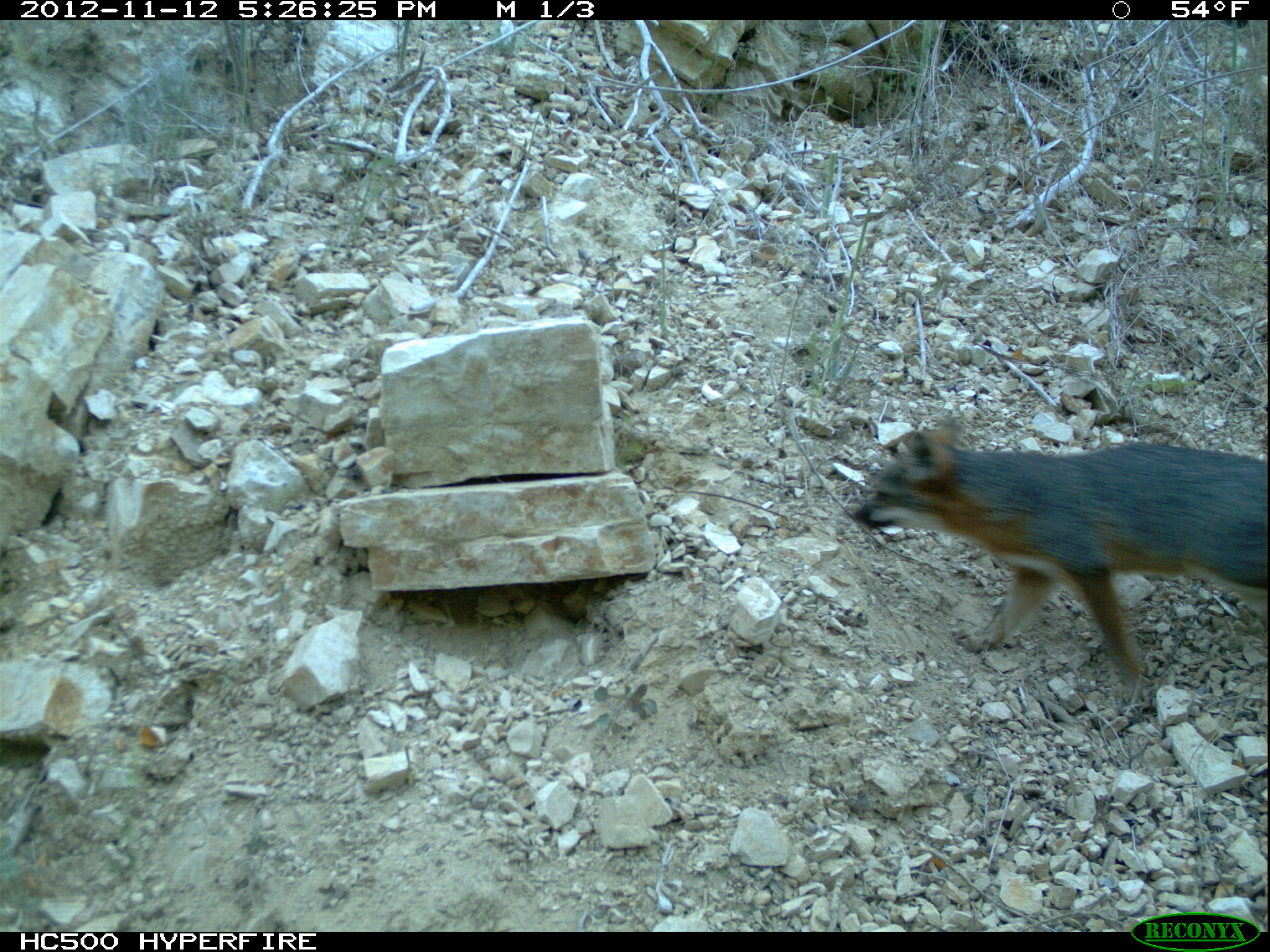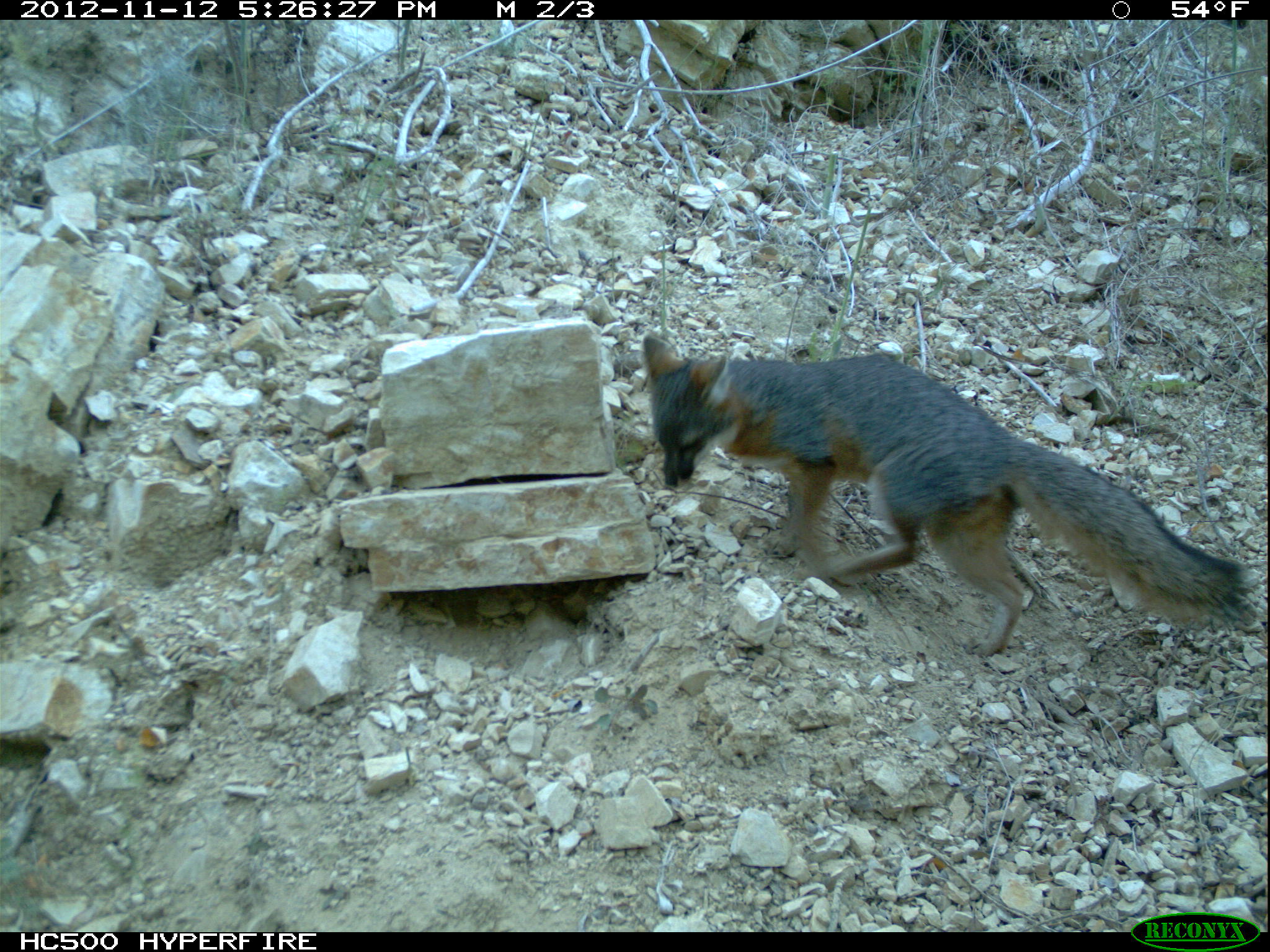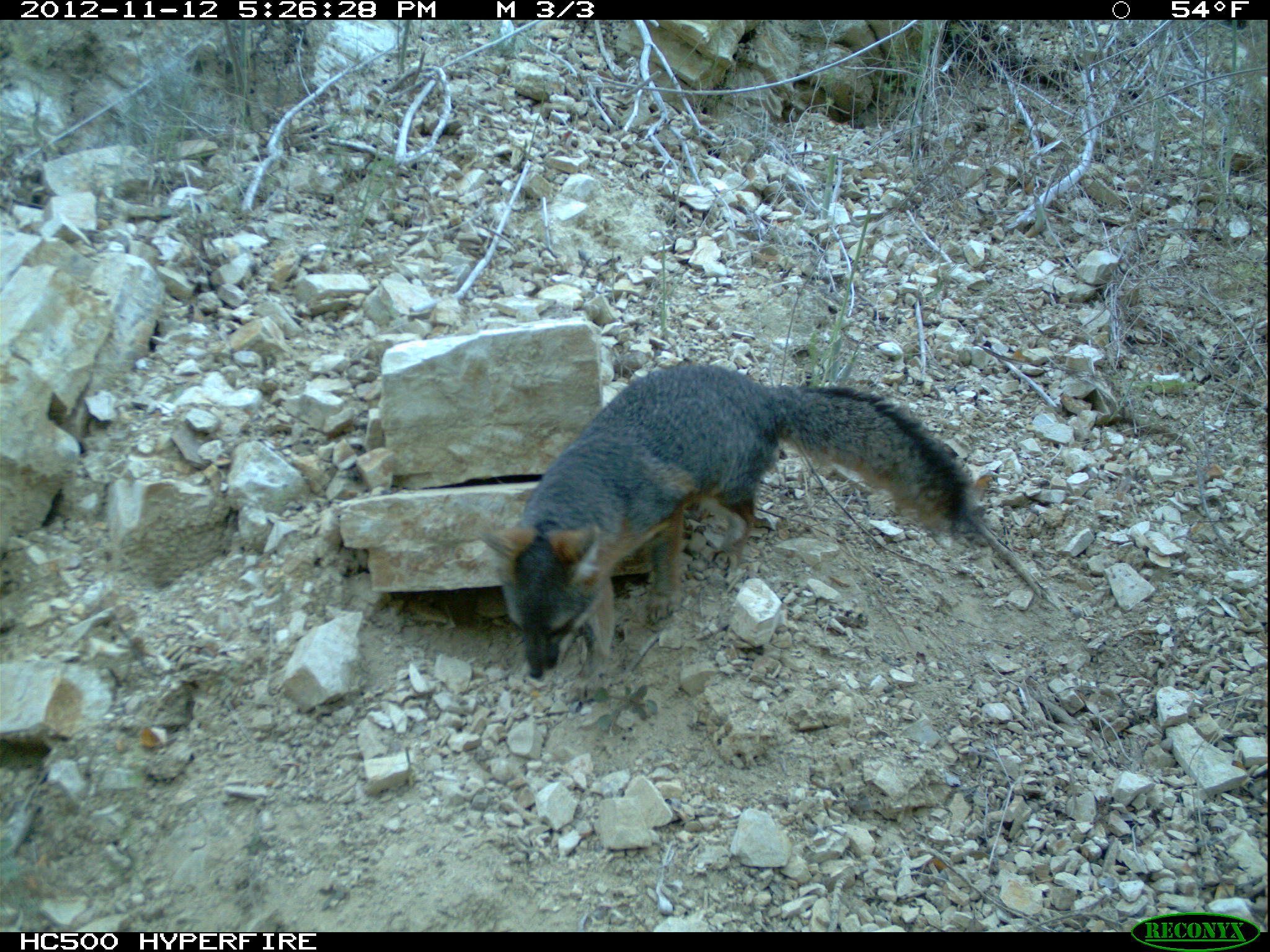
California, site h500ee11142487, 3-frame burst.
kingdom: Animalia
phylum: Chordata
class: Mammalia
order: Carnivora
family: Canidae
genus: Urocyon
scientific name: Urocyon littoralis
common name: island fox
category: fox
Fox (island fox) (Urocyon littoralis).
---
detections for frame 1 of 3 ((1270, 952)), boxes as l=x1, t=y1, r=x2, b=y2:
fox: l=848, t=417, r=1269, b=682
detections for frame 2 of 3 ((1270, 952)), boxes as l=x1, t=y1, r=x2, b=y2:
fox: l=642, t=329, r=1248, b=654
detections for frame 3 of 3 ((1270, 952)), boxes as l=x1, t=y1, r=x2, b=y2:
fox: l=481, t=363, r=982, b=681